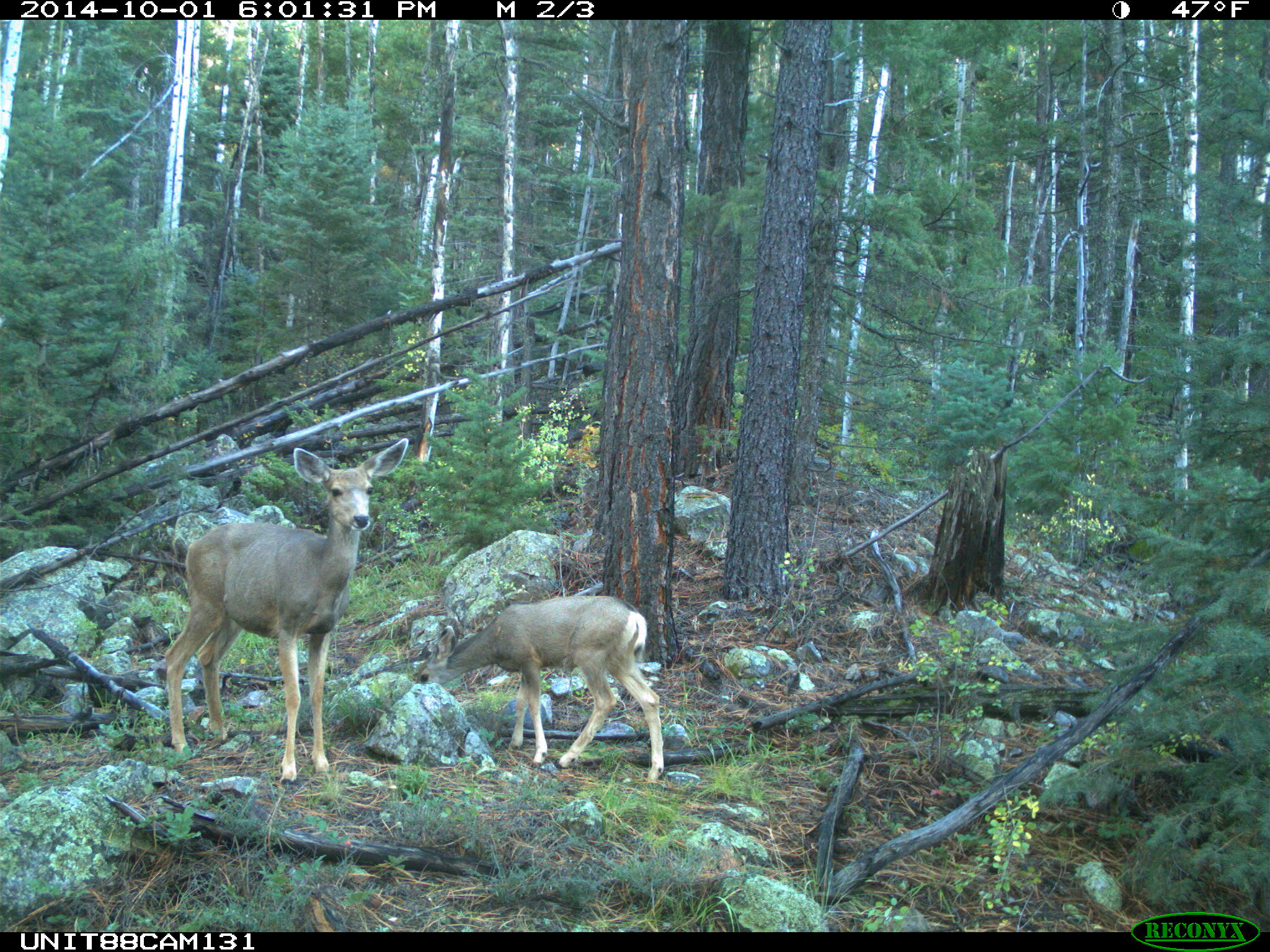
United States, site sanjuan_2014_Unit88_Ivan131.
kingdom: Animalia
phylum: Chordata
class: Mammalia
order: Artiodactyla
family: Cervidae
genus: Odocoileus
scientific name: Odocoileus hemionus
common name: mule deer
Odocoileus hemionus (mule deer).